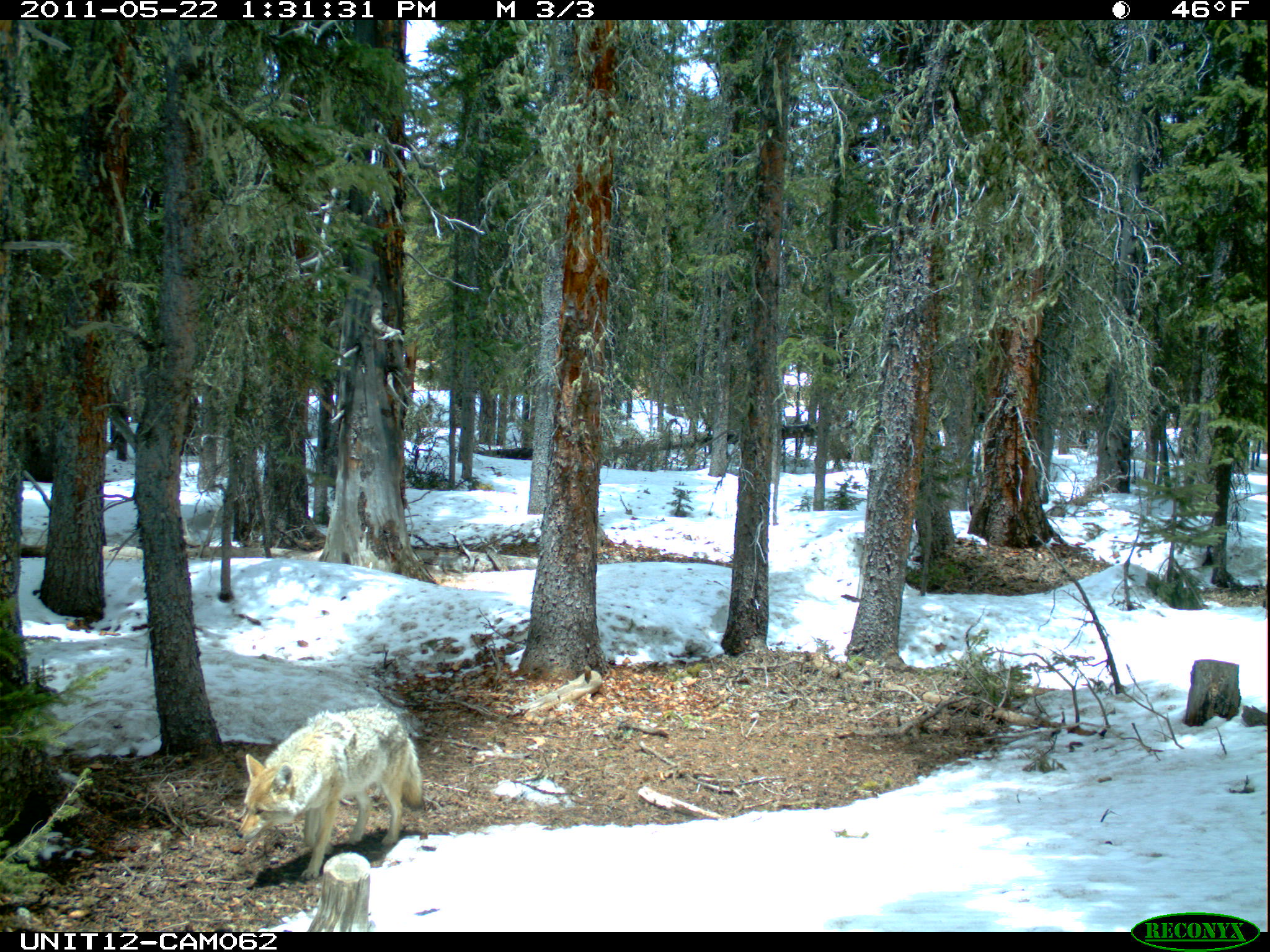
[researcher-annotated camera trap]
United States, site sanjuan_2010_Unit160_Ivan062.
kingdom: Animalia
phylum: Chordata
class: Mammalia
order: Carnivora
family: Canidae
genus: Canis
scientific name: Canis latrans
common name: coyote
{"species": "Canis latrans (coyote)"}